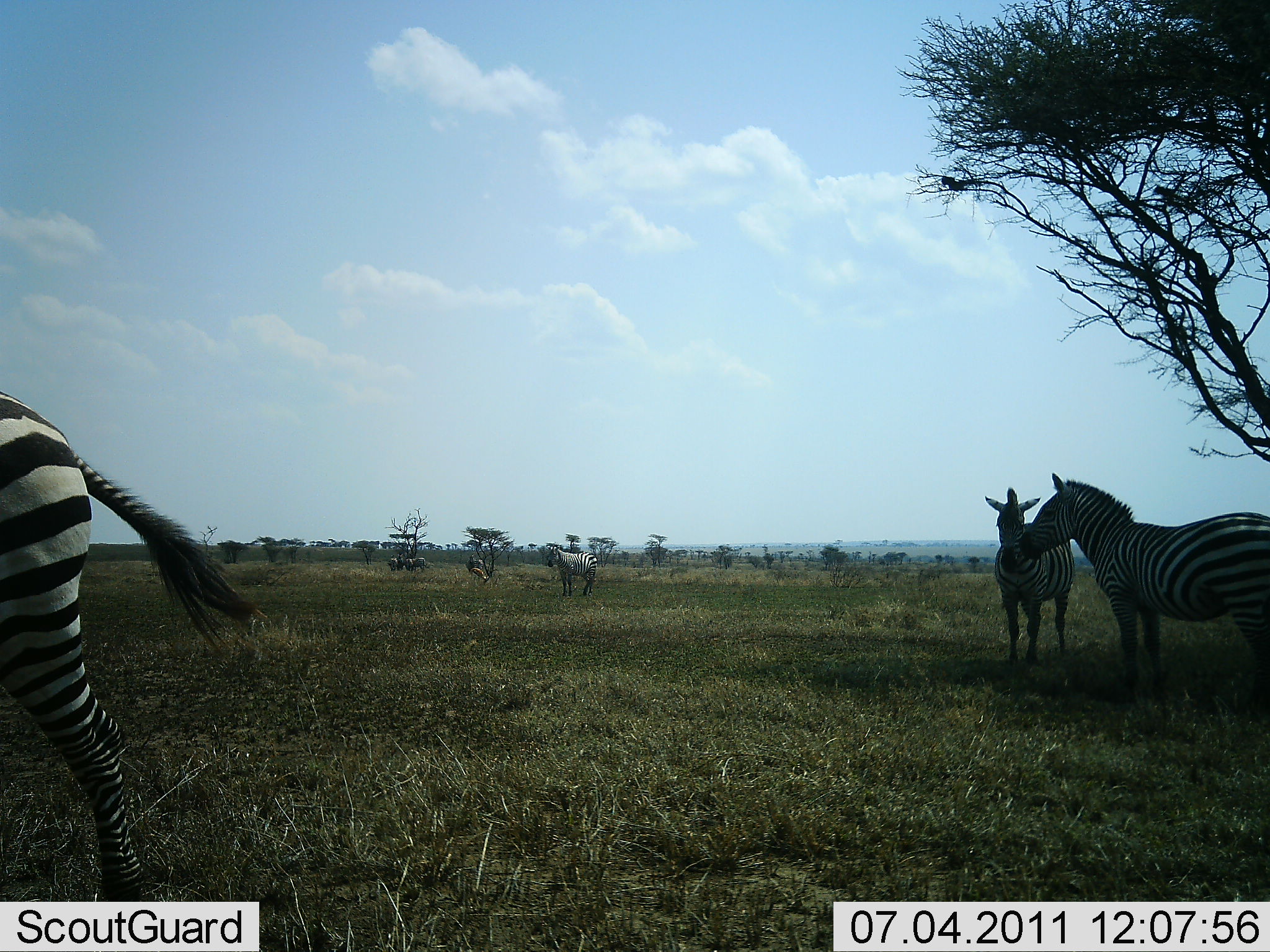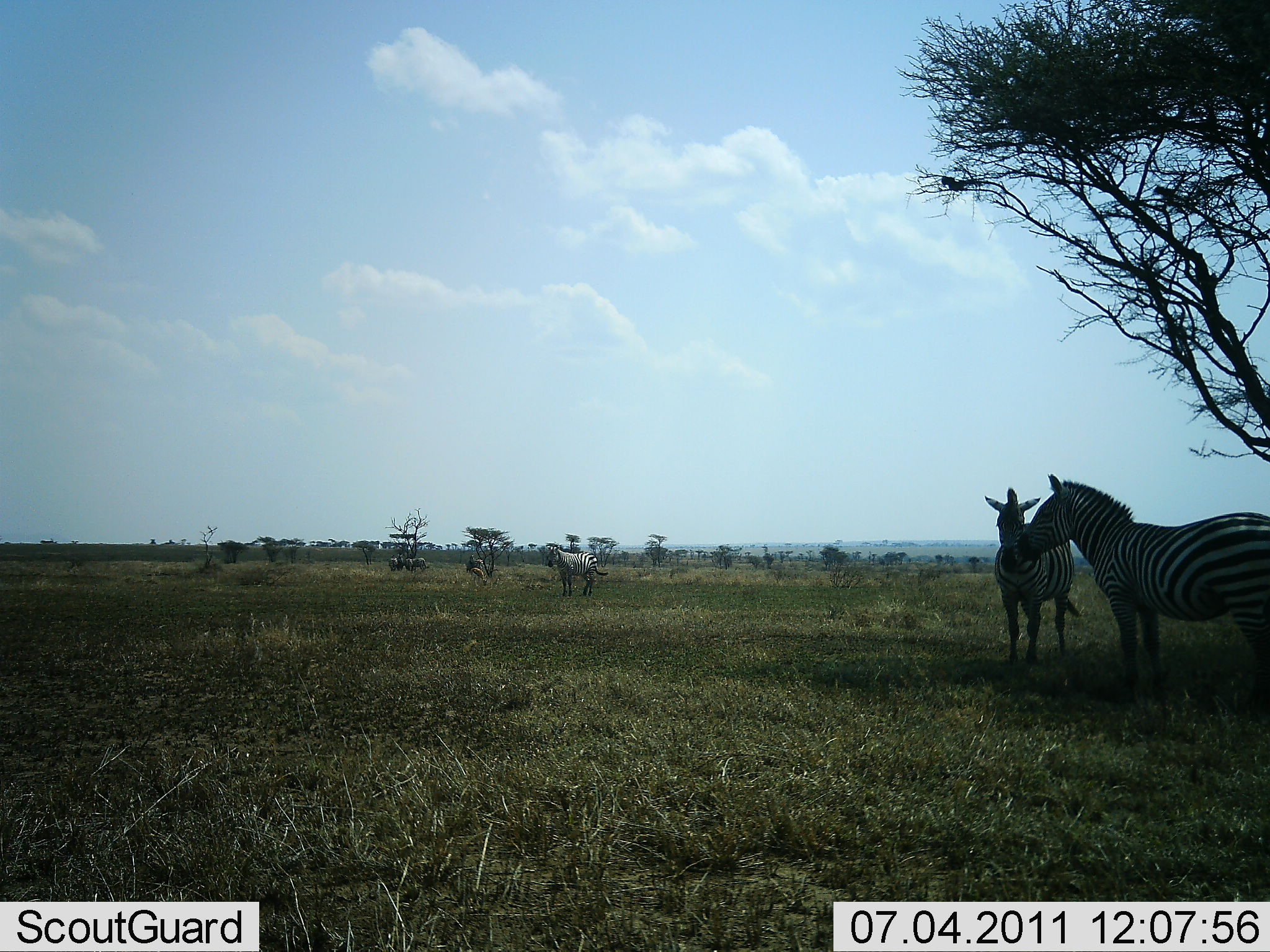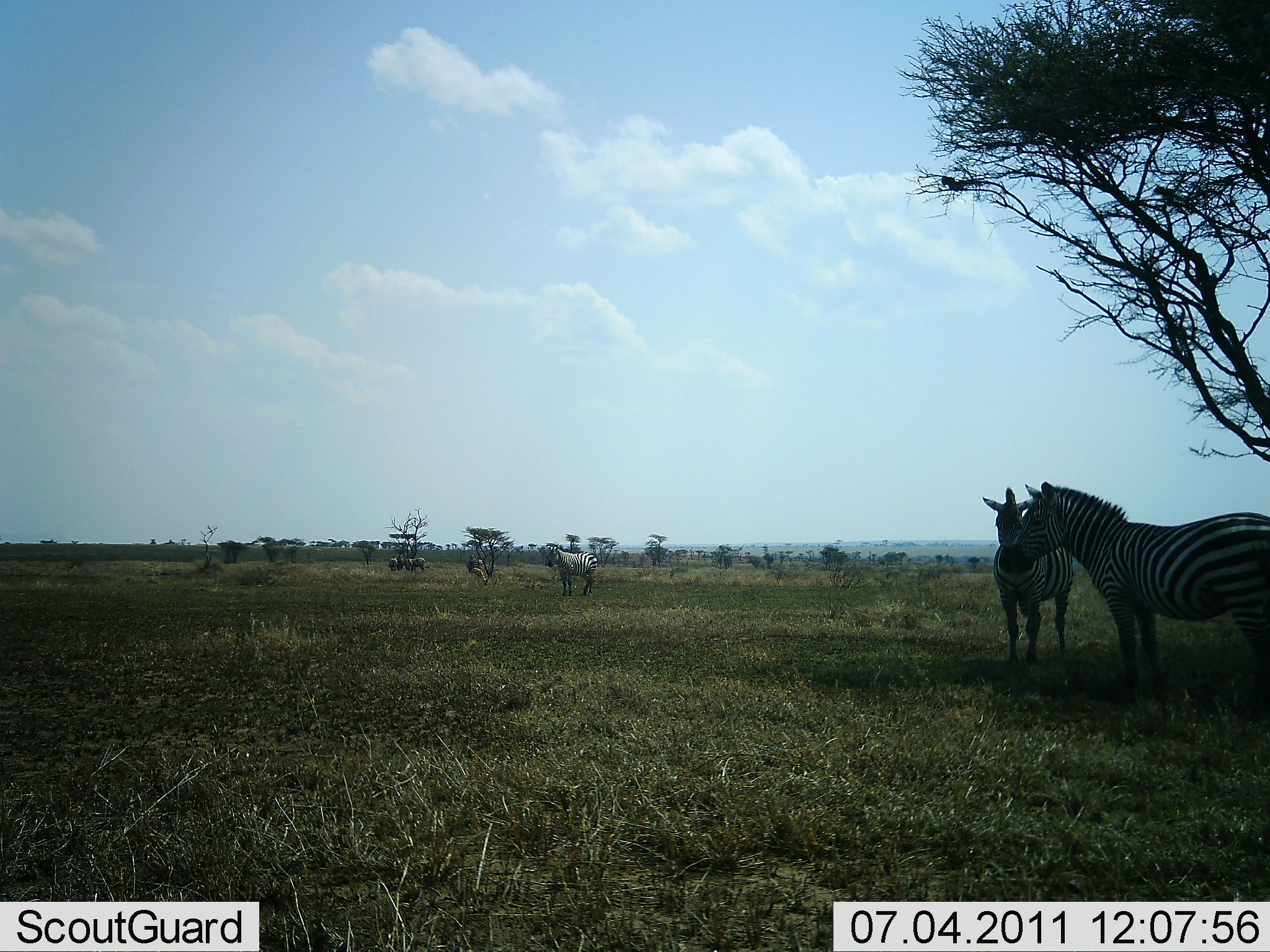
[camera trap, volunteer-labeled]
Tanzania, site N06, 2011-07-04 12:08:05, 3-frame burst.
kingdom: Animalia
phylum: Chordata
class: Mammalia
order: Perissodactyla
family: Equidae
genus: Equus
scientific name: Equus quagga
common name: plains zebra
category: zebra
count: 6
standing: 100%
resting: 8%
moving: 50%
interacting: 0%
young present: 0%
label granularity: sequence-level